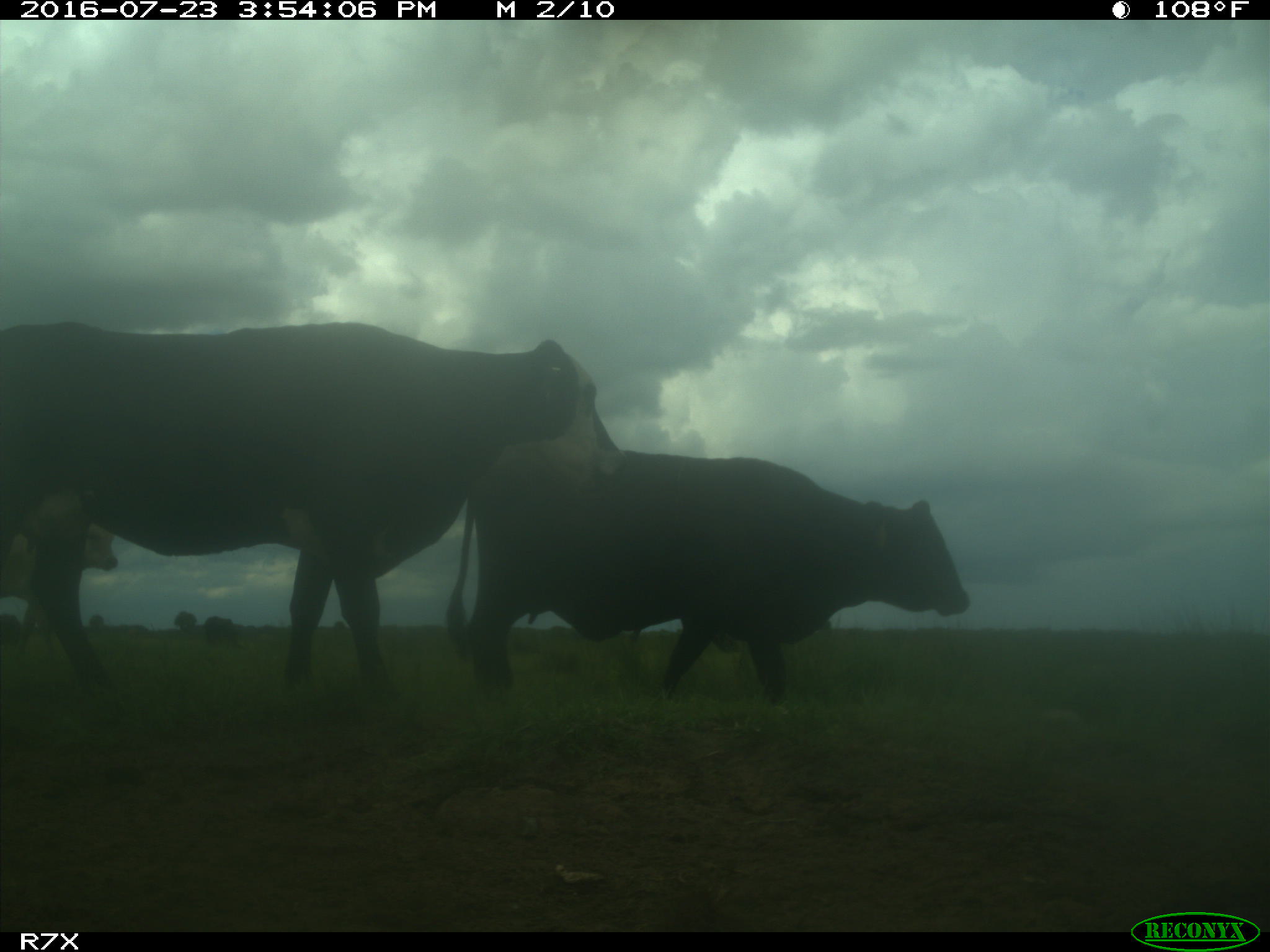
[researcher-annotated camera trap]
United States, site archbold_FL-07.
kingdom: Animalia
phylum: Chordata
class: Mammalia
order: Artiodactyla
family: Bovidae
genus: Bos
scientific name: Bos taurus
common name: domestic cow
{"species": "Bos taurus (domestic cow)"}